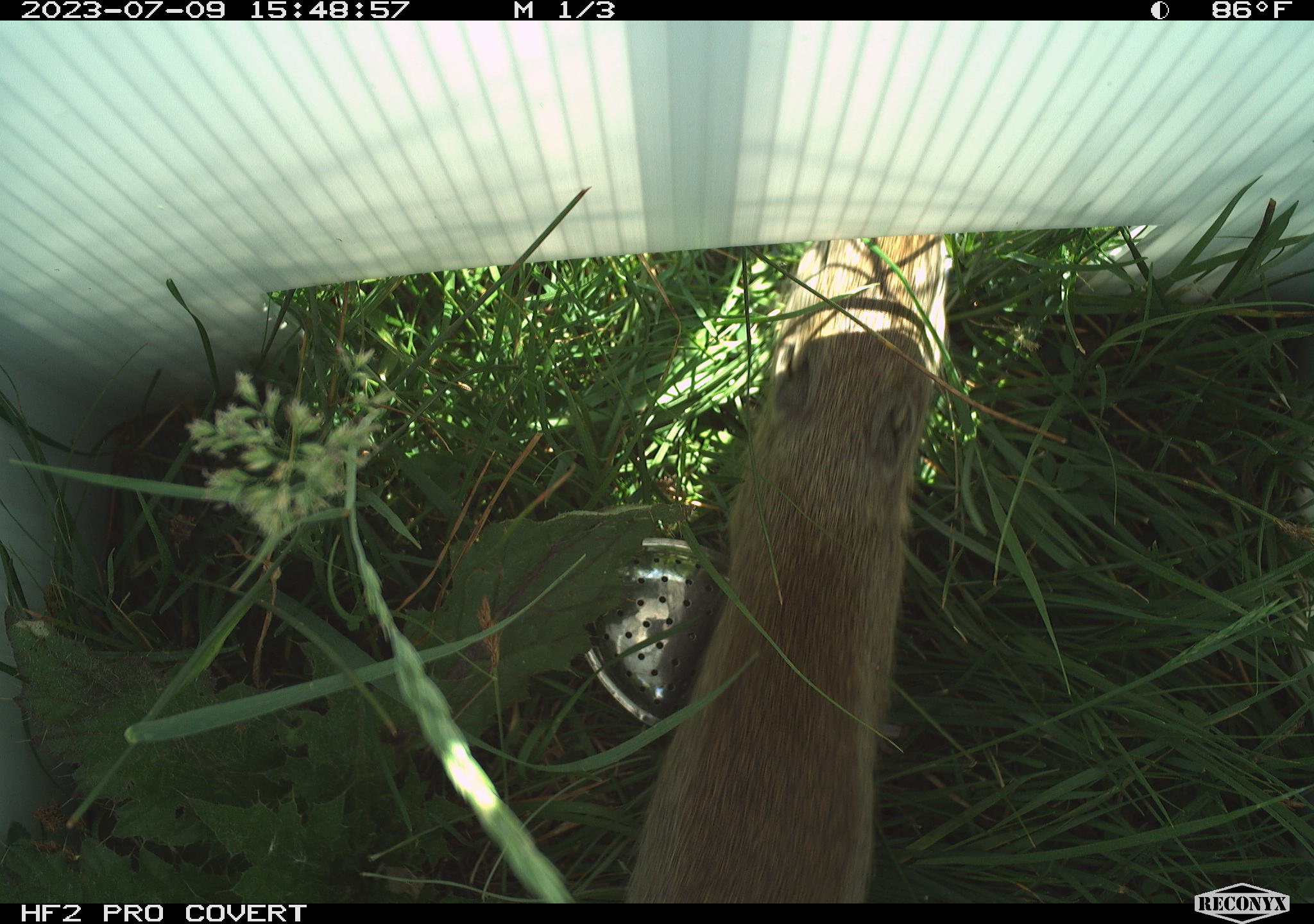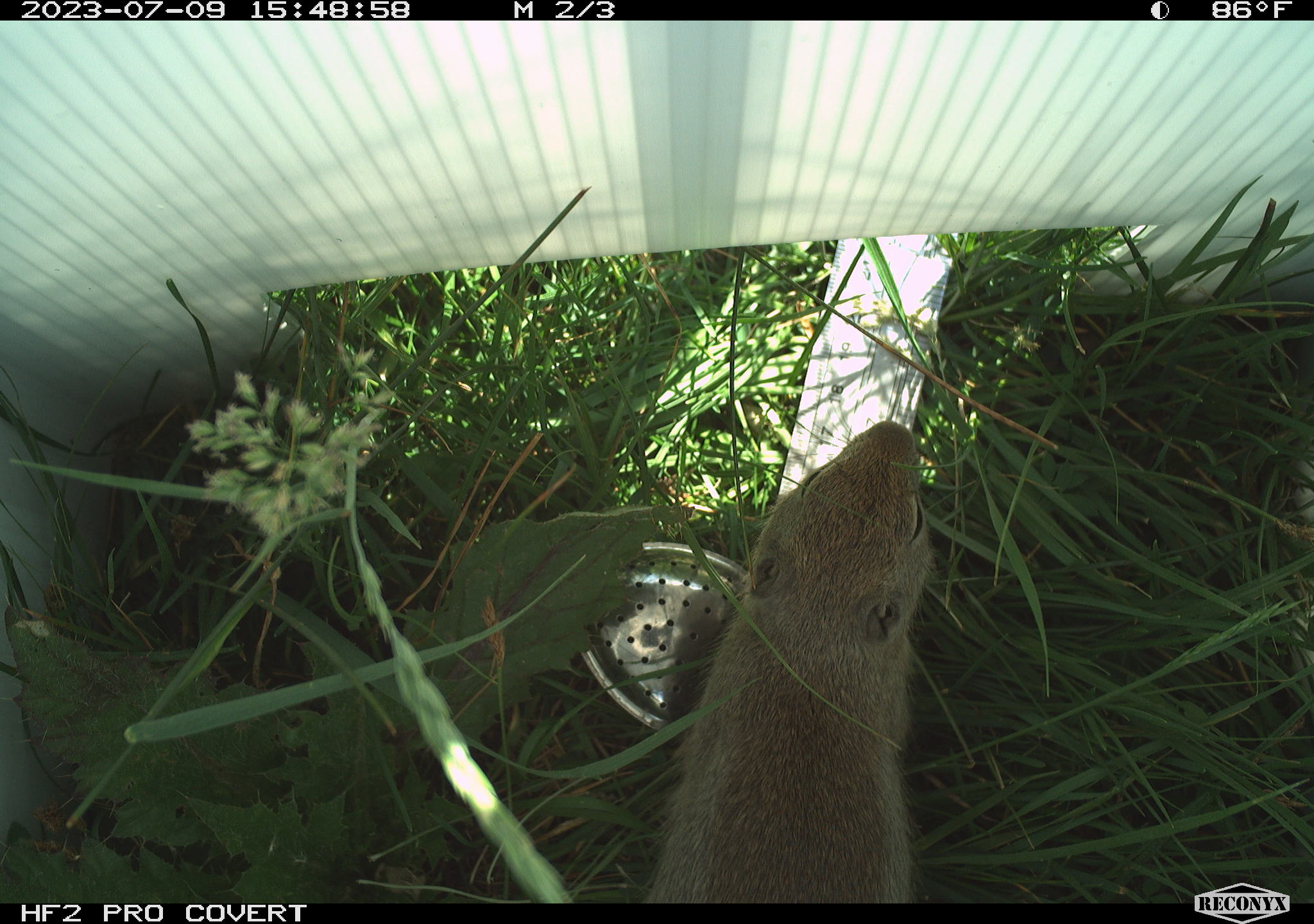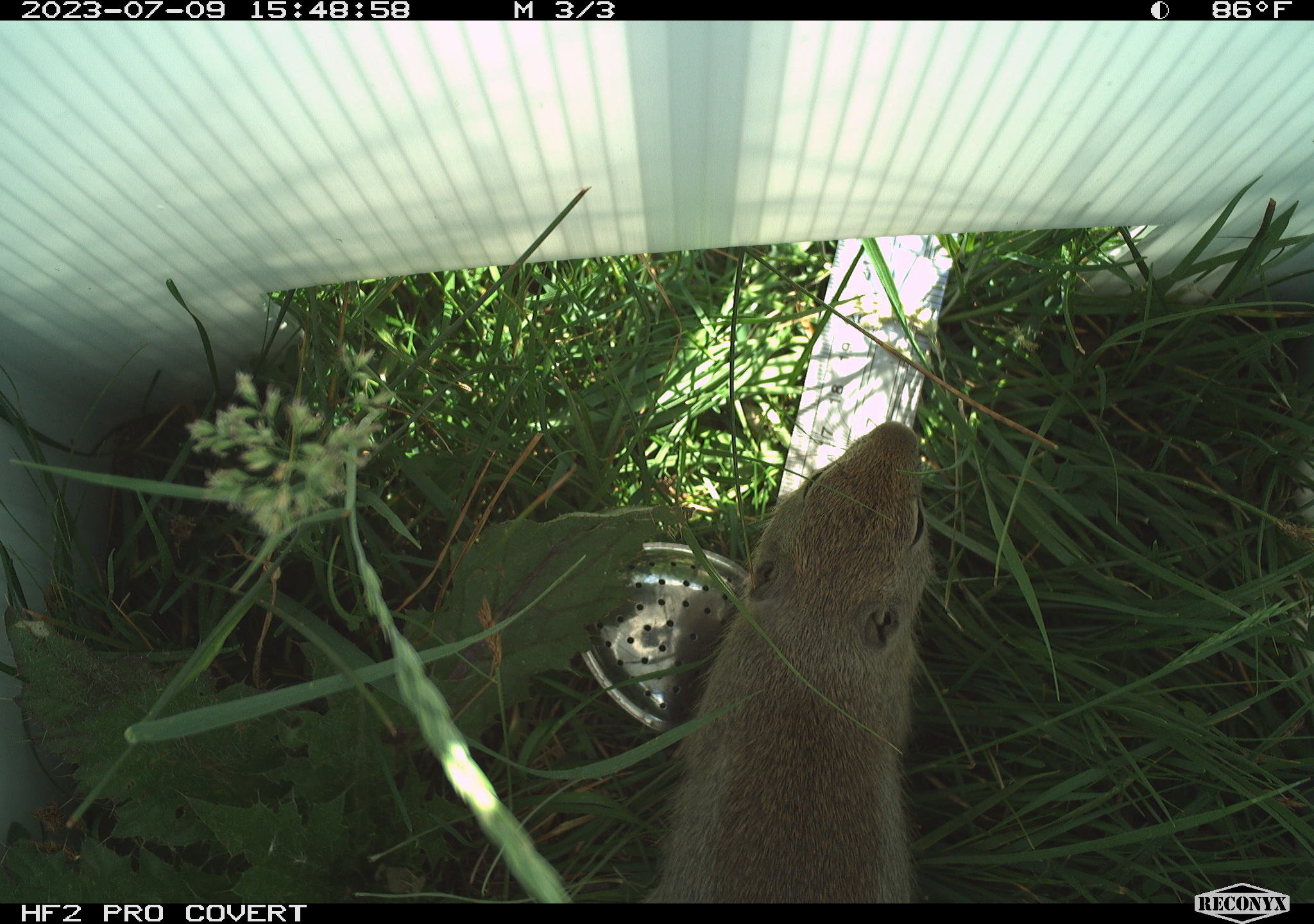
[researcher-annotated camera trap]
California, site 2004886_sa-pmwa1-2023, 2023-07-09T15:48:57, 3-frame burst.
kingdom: Animalia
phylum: Chordata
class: Mammalia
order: Rodentia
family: Sciuridae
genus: Urocitellus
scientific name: Urocitellus beldingi beldingi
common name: belding's ground squirrel